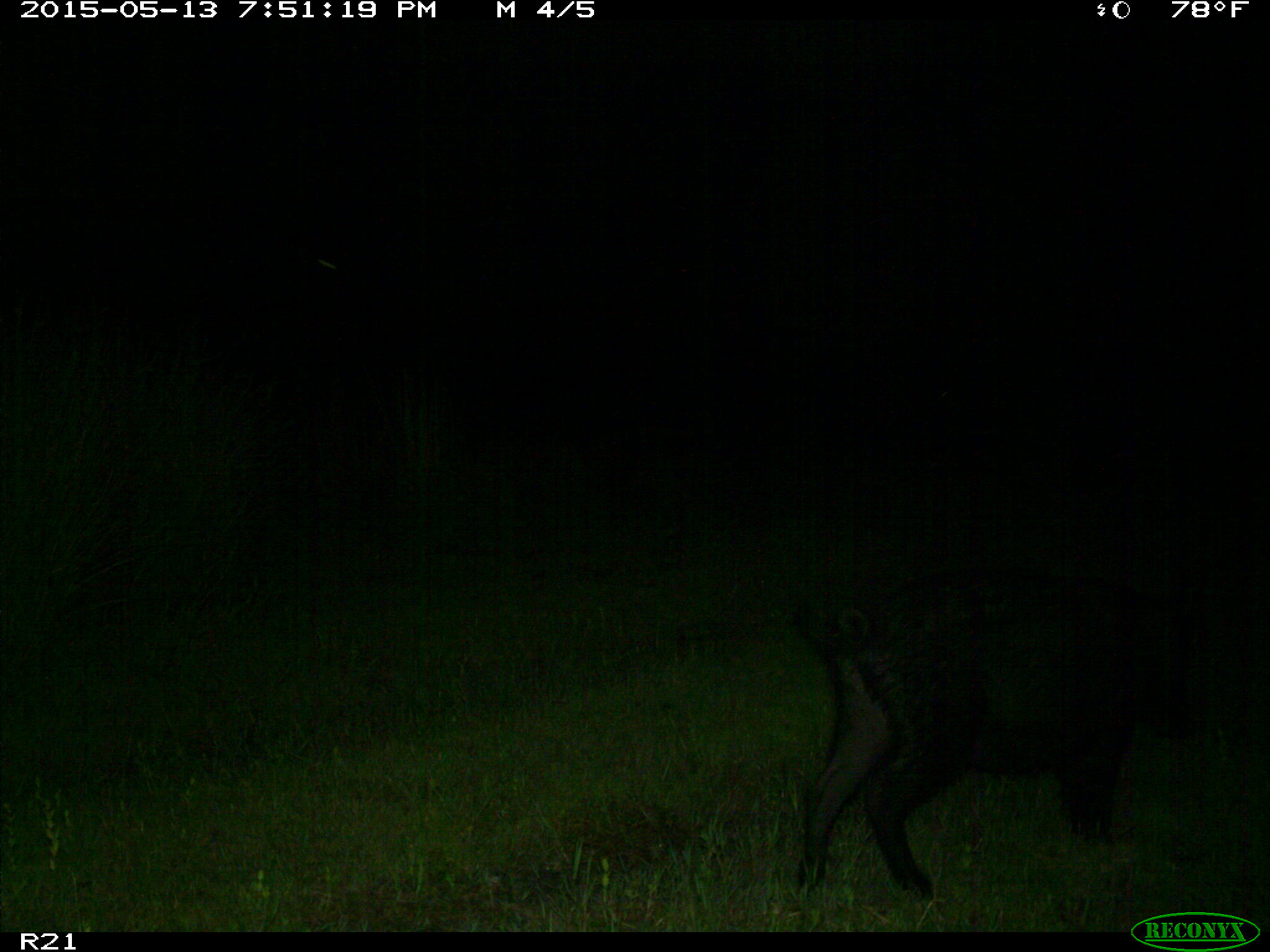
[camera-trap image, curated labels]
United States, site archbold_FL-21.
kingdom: Animalia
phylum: Chordata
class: Mammalia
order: Artiodactyla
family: Suidae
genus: Sus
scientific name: Sus scrofa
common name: wild boar